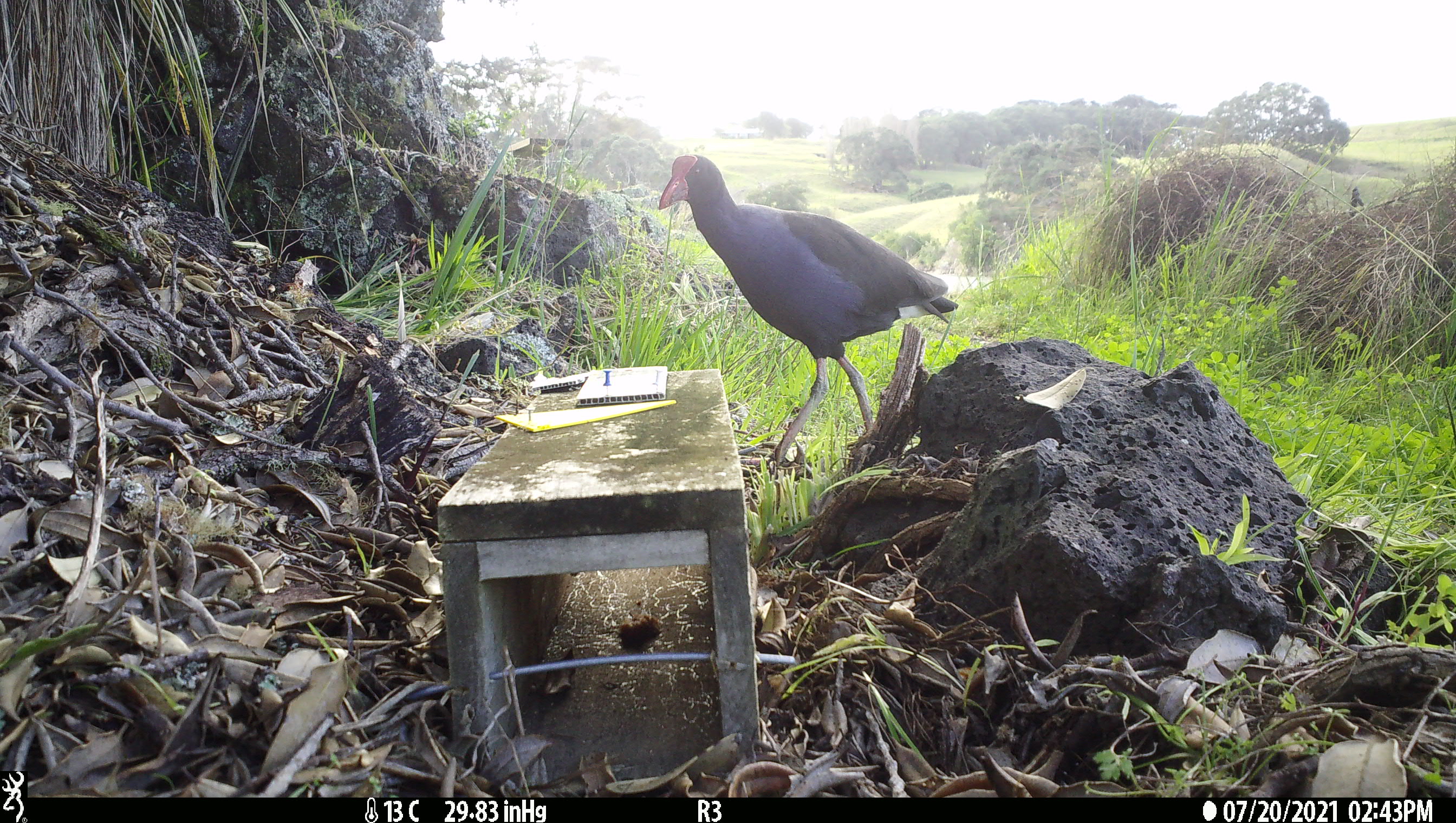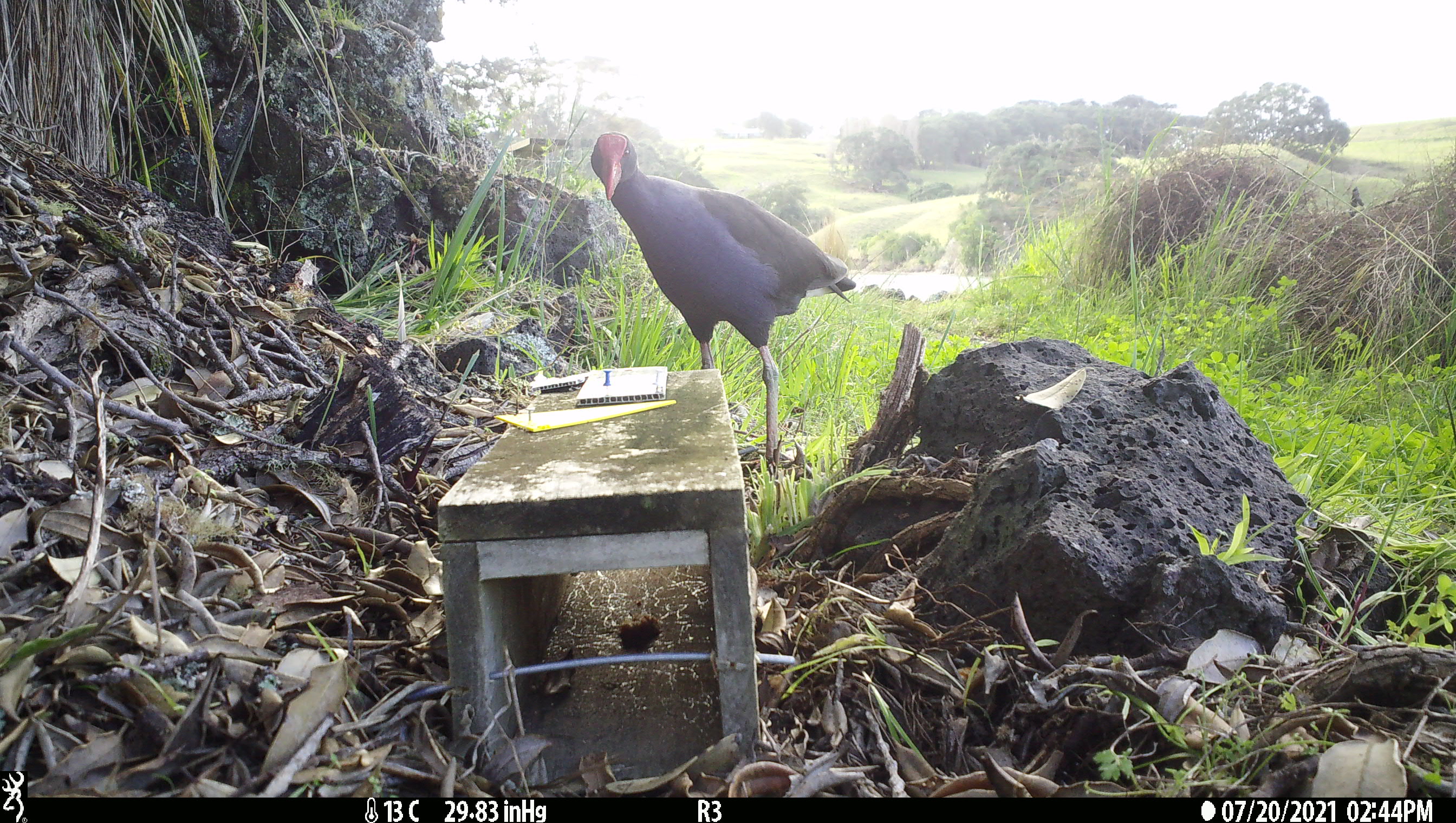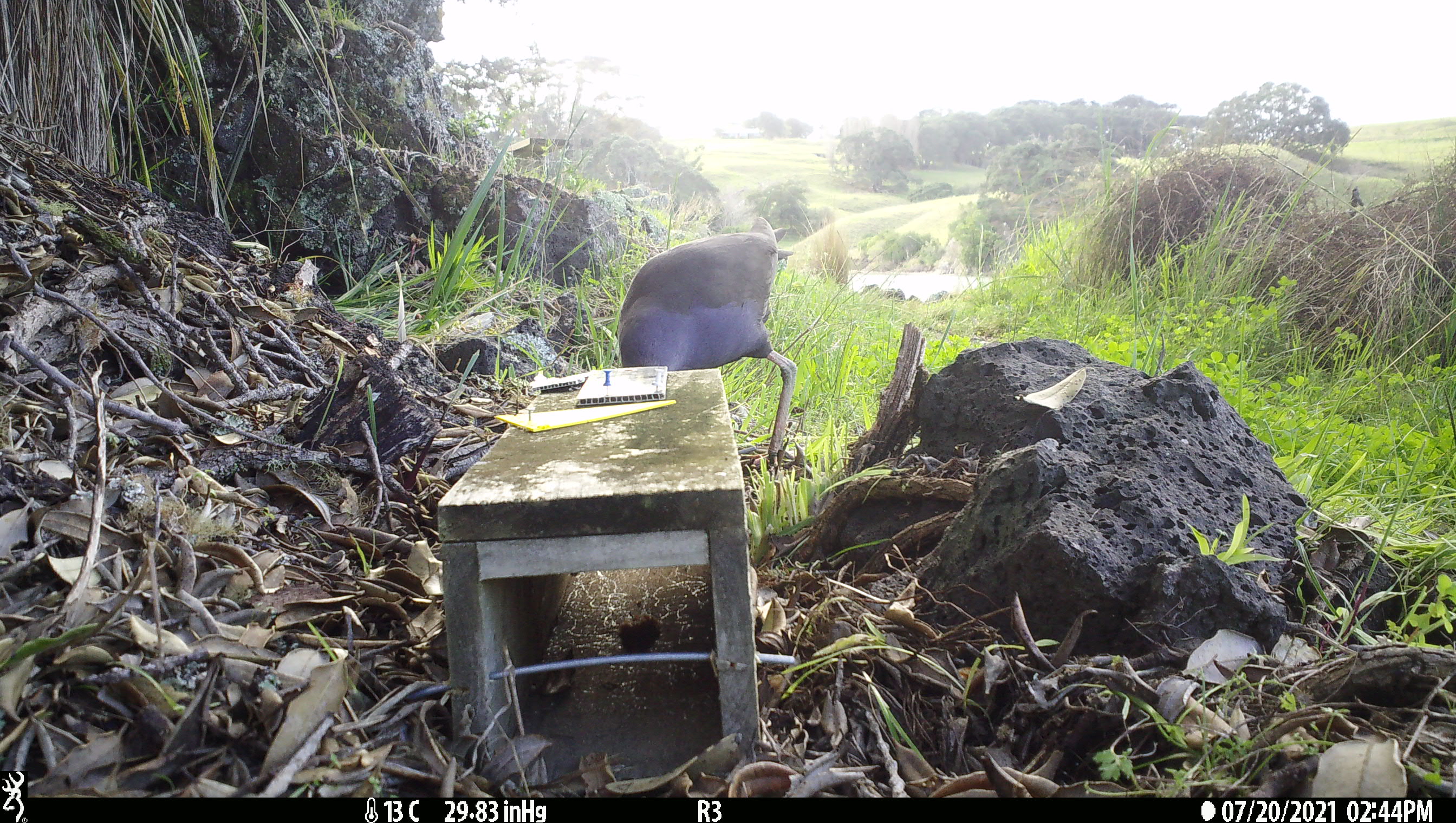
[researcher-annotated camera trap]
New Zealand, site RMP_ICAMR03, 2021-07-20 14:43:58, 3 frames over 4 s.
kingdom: Animalia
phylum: Chordata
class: Aves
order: Gruiformes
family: Rallidae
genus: Porphyrio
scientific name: Porphyrio melanotus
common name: australasian swamphen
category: pukeko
Pukeko (australasian swamphen) (Porphyrio melanotus).